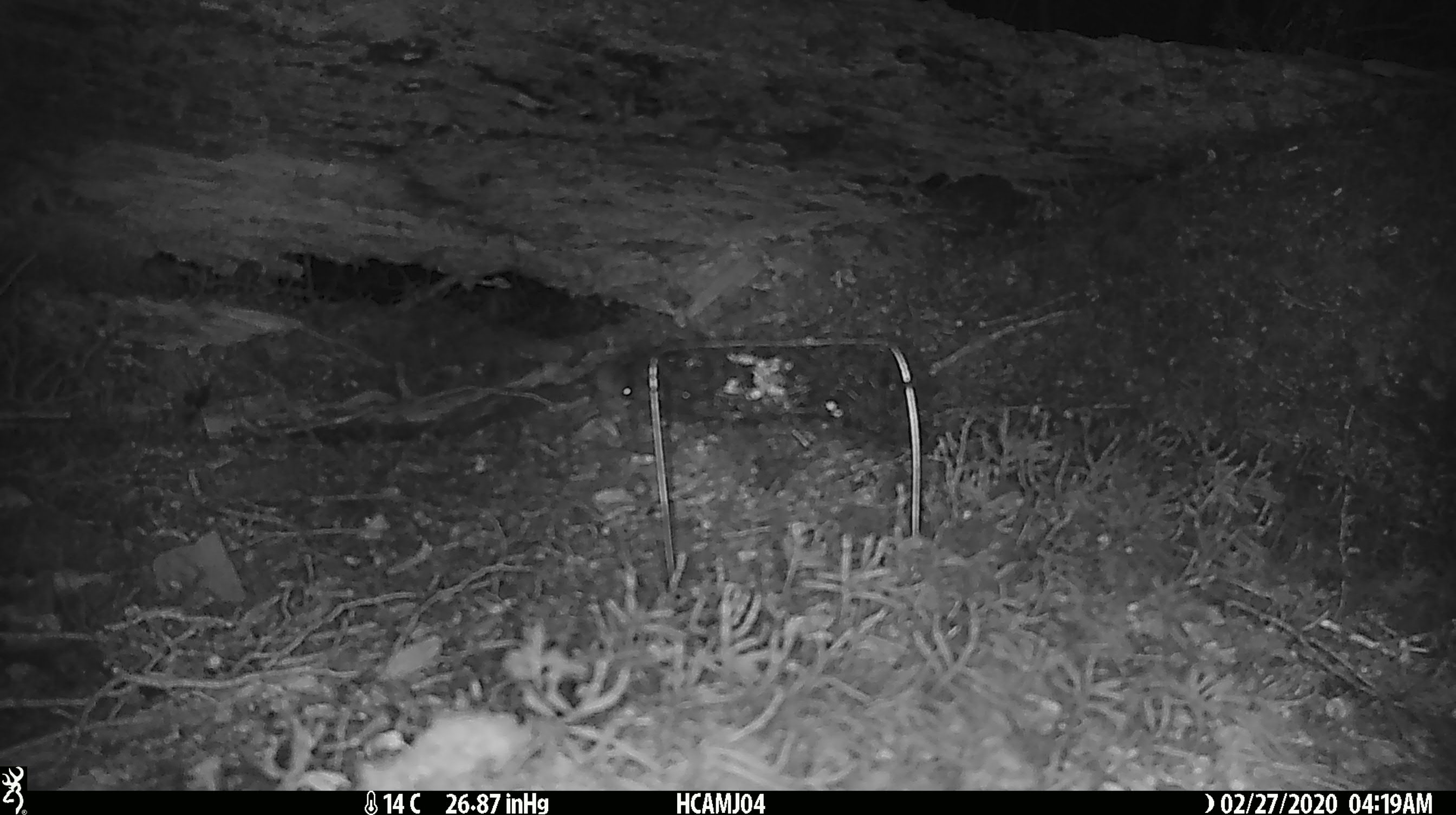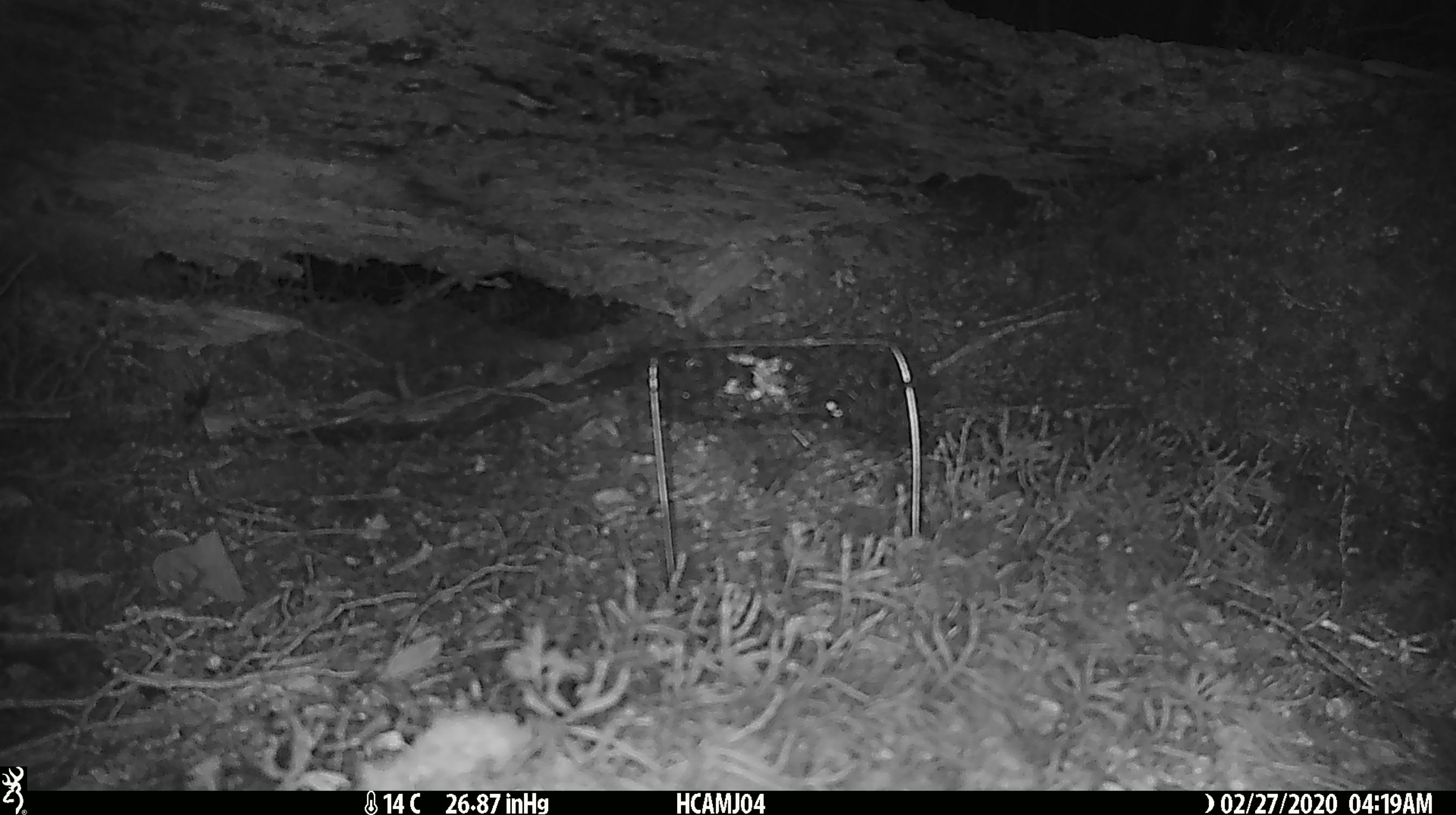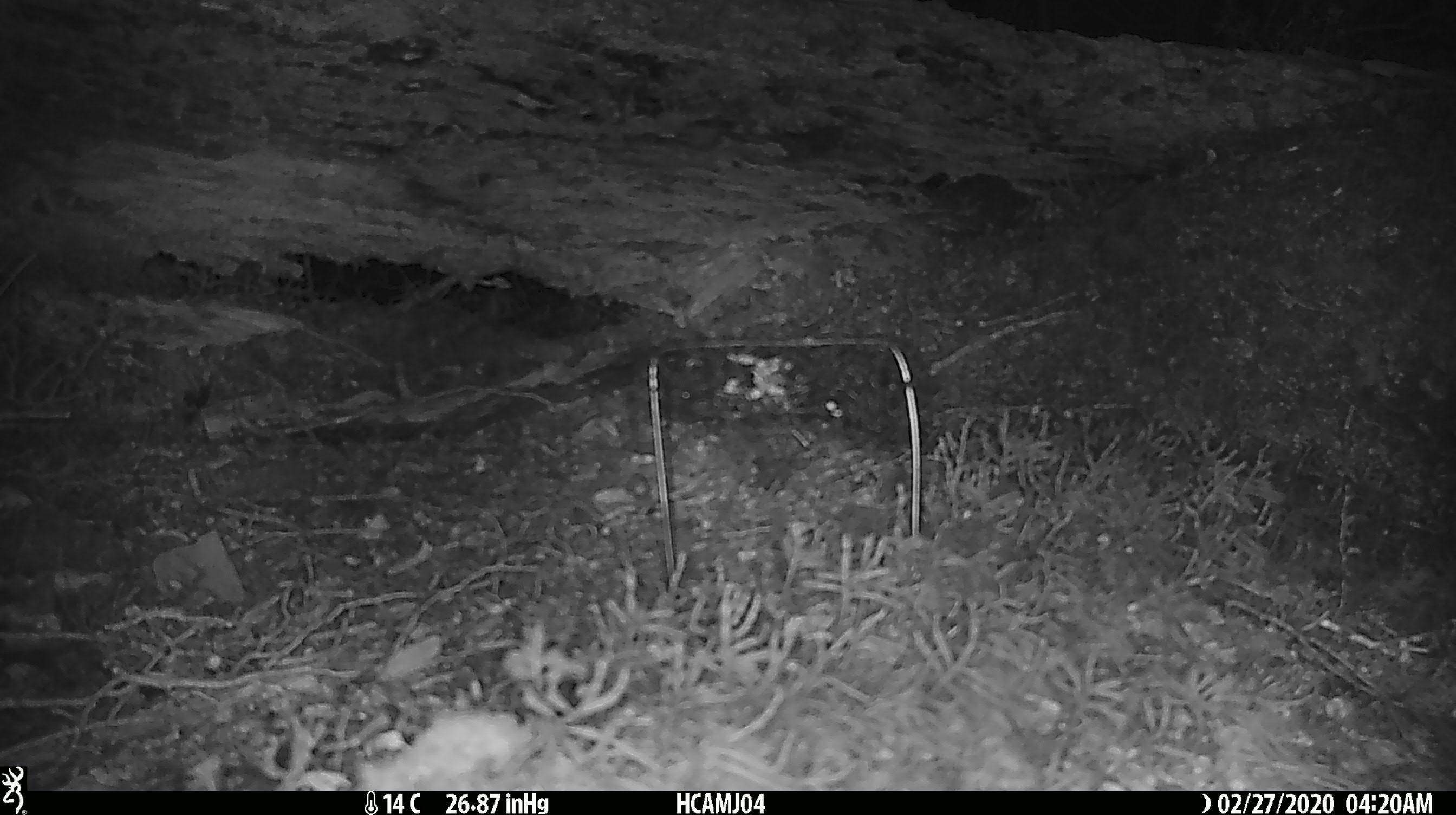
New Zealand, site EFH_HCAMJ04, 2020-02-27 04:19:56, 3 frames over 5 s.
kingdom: Animalia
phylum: Chordata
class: Mammalia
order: Rodentia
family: Muridae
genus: Mus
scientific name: Mus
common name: mouse